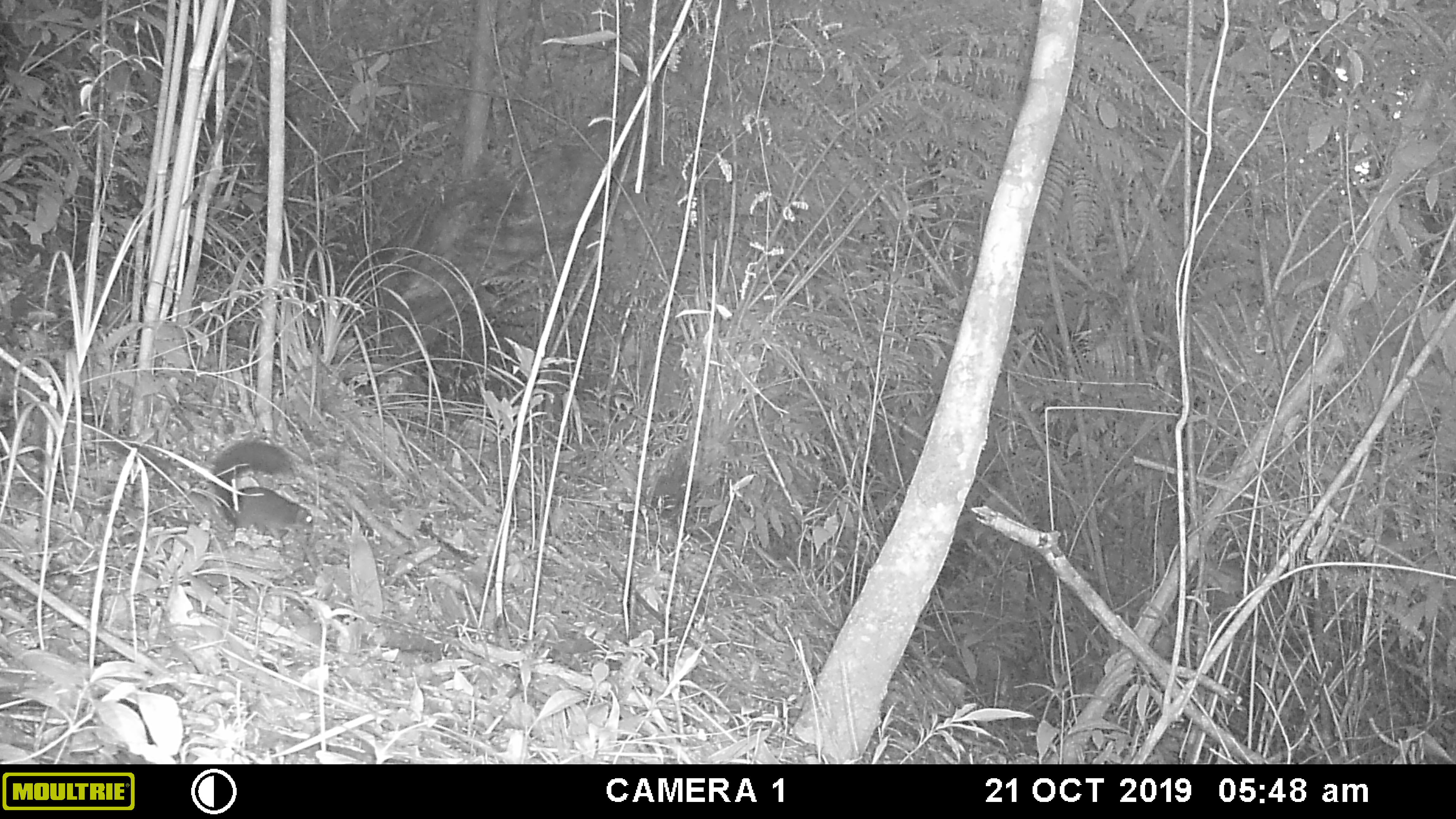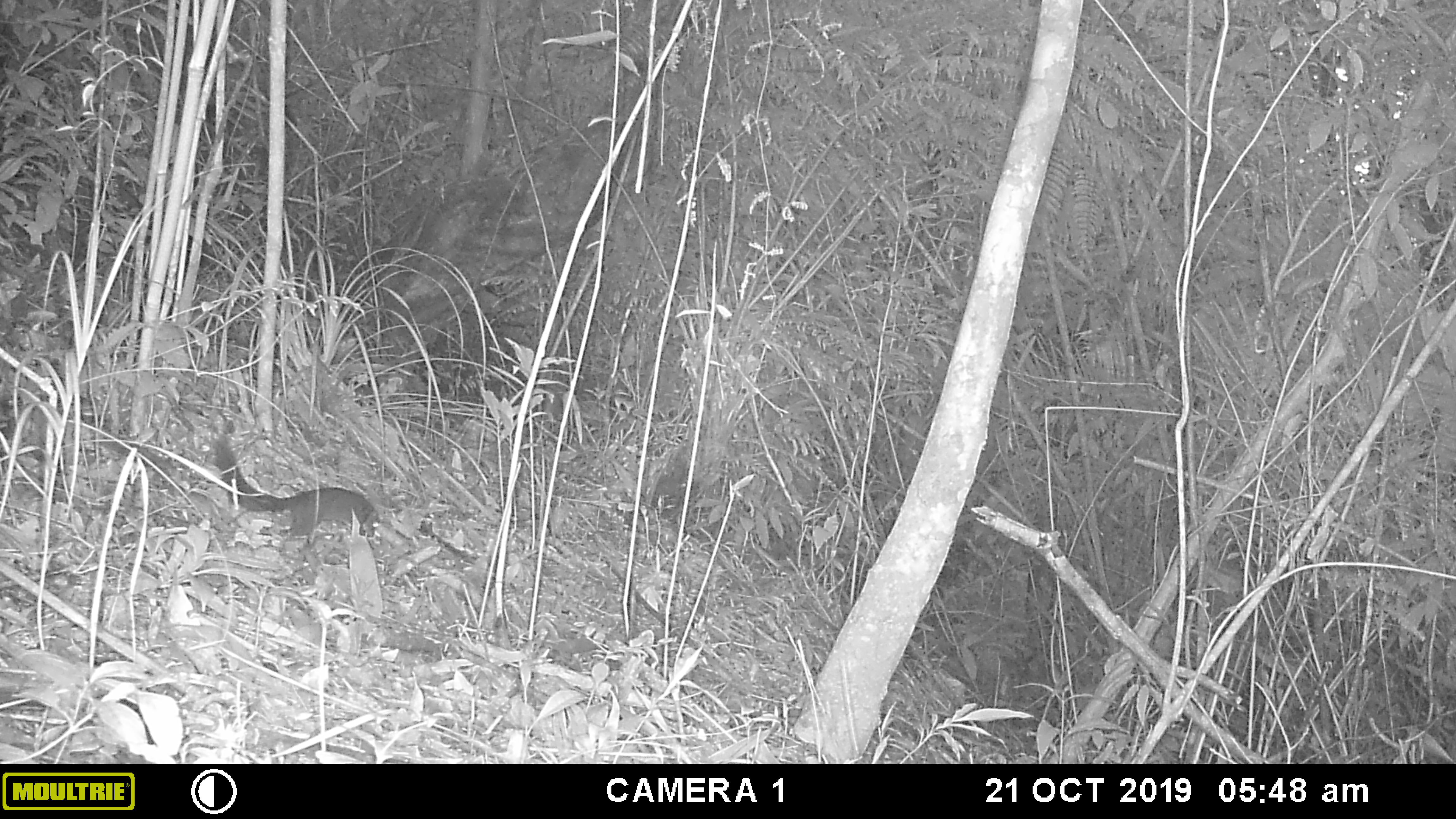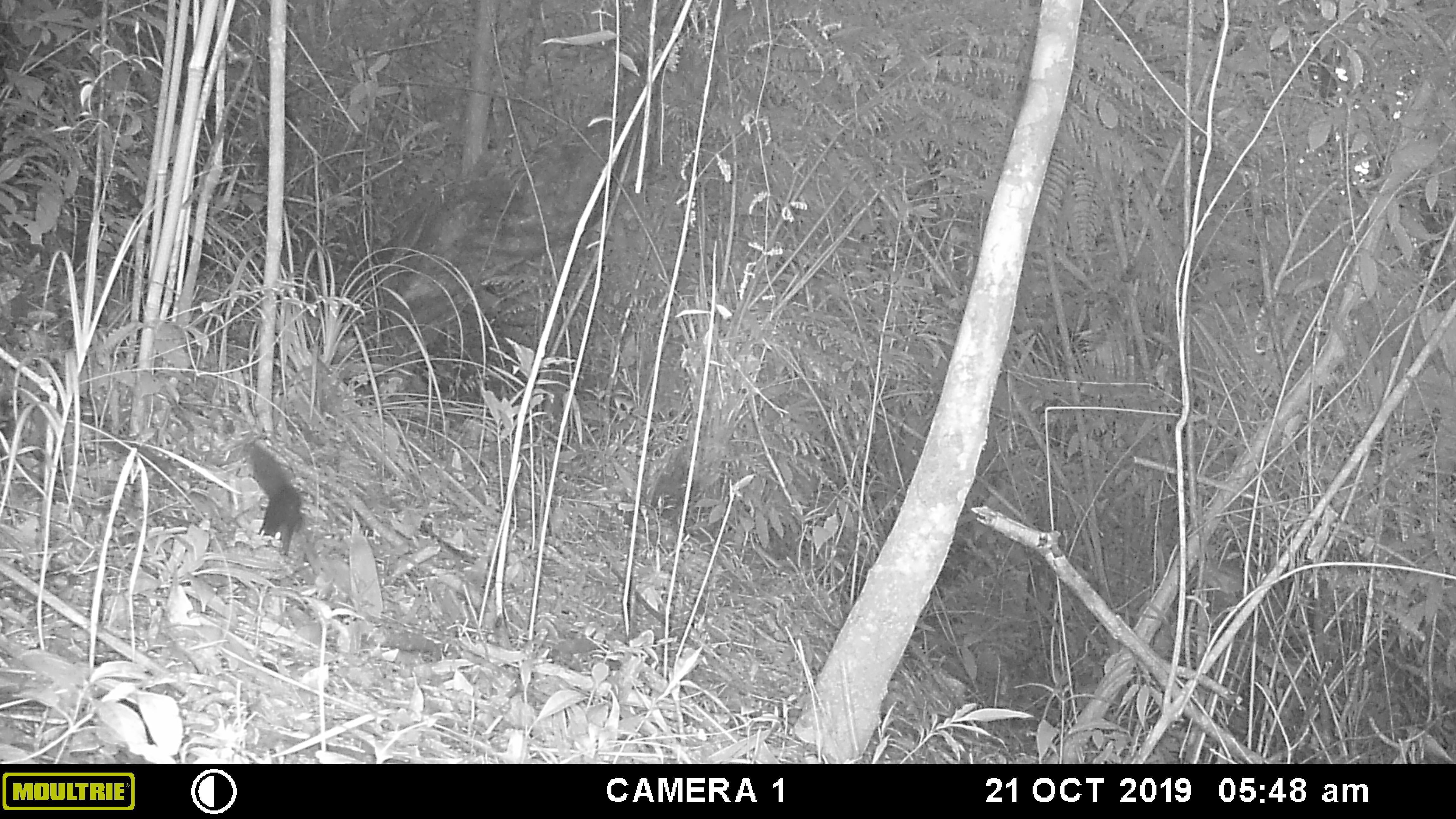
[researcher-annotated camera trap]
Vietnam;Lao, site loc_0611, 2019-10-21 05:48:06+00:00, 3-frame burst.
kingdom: Animalia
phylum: Chordata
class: Mammalia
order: Rodentia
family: Sciuridae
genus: Dremomys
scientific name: Dremomys rufigenis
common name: red-cheeked squirrel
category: red cheeked squirrel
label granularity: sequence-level